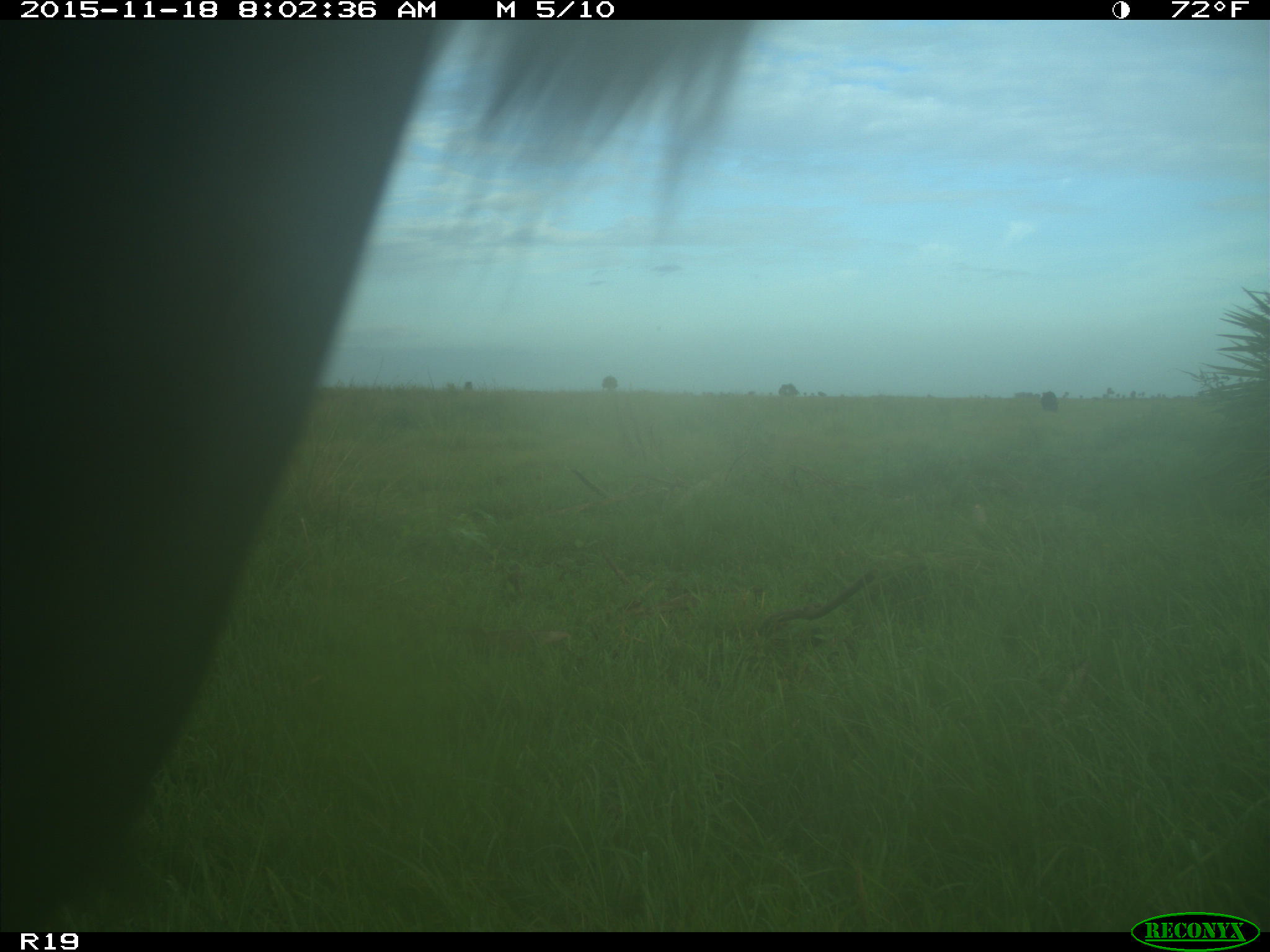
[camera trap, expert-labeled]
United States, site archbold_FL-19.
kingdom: Animalia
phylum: Chordata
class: Mammalia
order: Artiodactyla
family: Bovidae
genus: Bos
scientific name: Bos taurus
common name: domestic cow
Bos taurus (domestic cow).